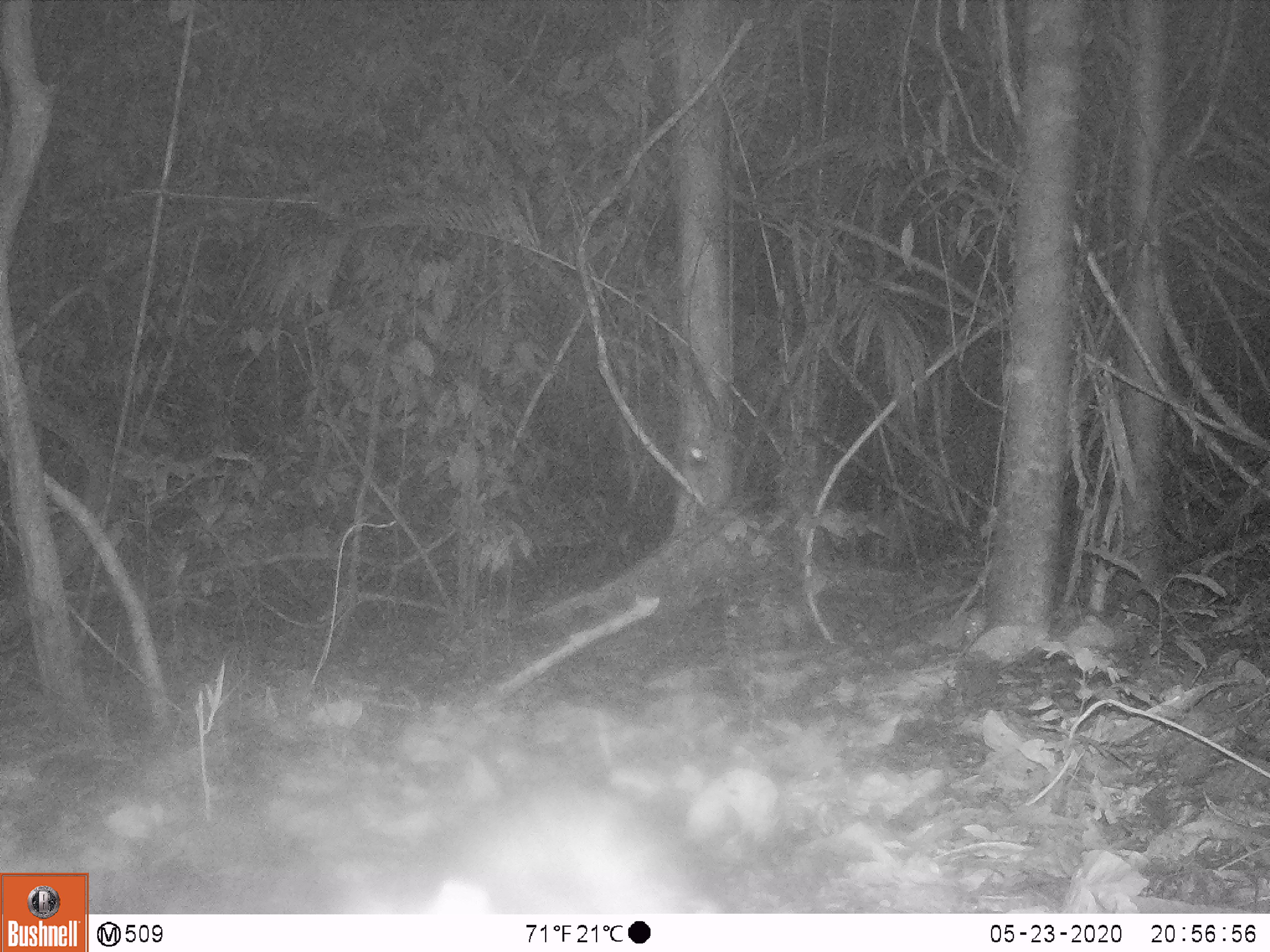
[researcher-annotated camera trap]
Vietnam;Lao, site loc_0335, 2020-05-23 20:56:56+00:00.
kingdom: Animalia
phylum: Chordata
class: Mammalia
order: Rodentia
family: Hystricidae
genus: Atherurus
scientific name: Atherurus macrourus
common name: asiatic brush-tailed porcupine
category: asiatic brush tailed porcupine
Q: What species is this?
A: Asiatic brush tailed porcupine (asiatic brush-tailed porcupine) (Atherurus macrourus).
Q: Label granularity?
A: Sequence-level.